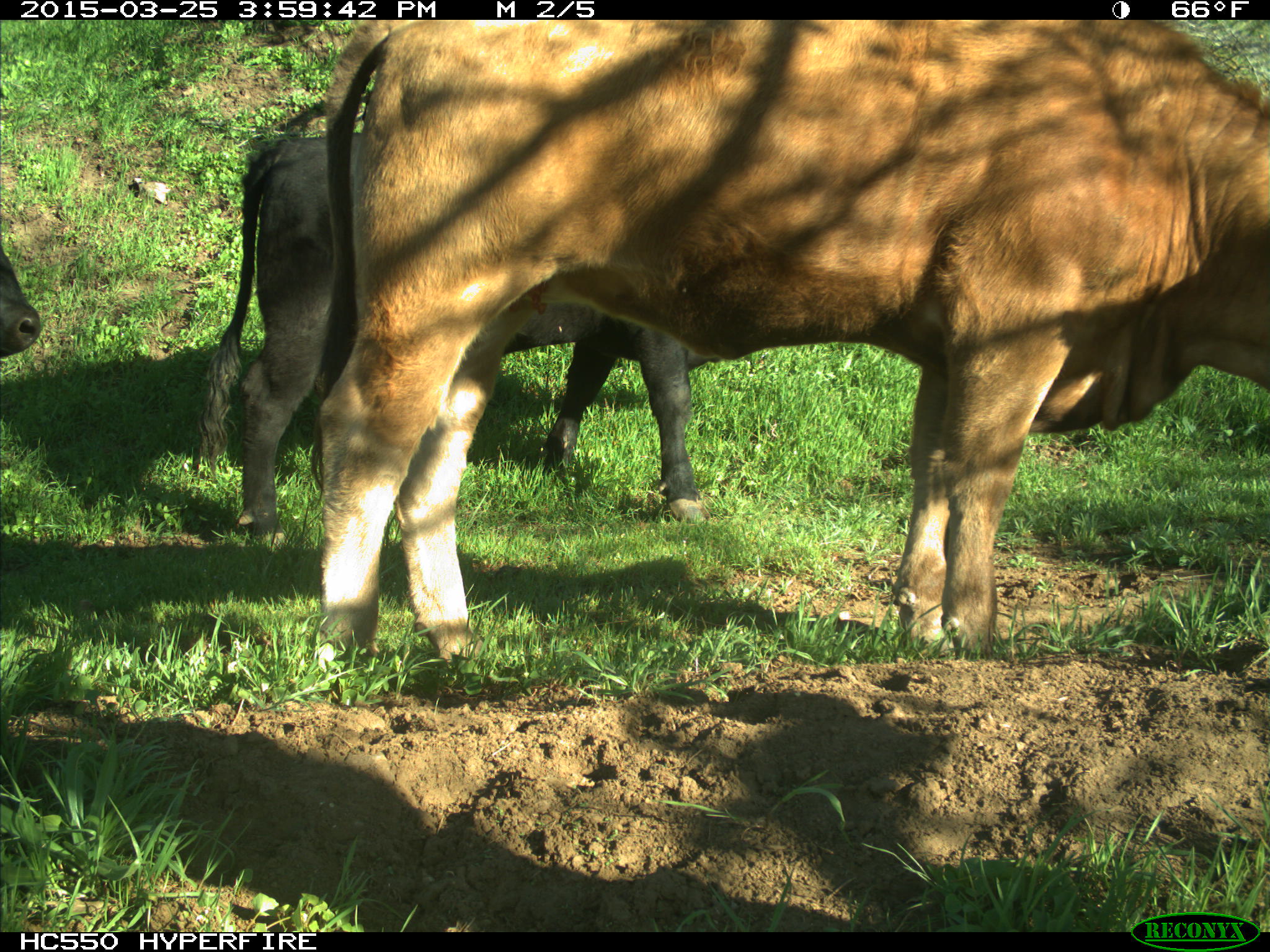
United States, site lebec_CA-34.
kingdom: Animalia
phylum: Chordata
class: Mammalia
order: Artiodactyla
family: Bovidae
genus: Bos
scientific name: Bos taurus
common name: domestic cow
Bos taurus (domestic cow).